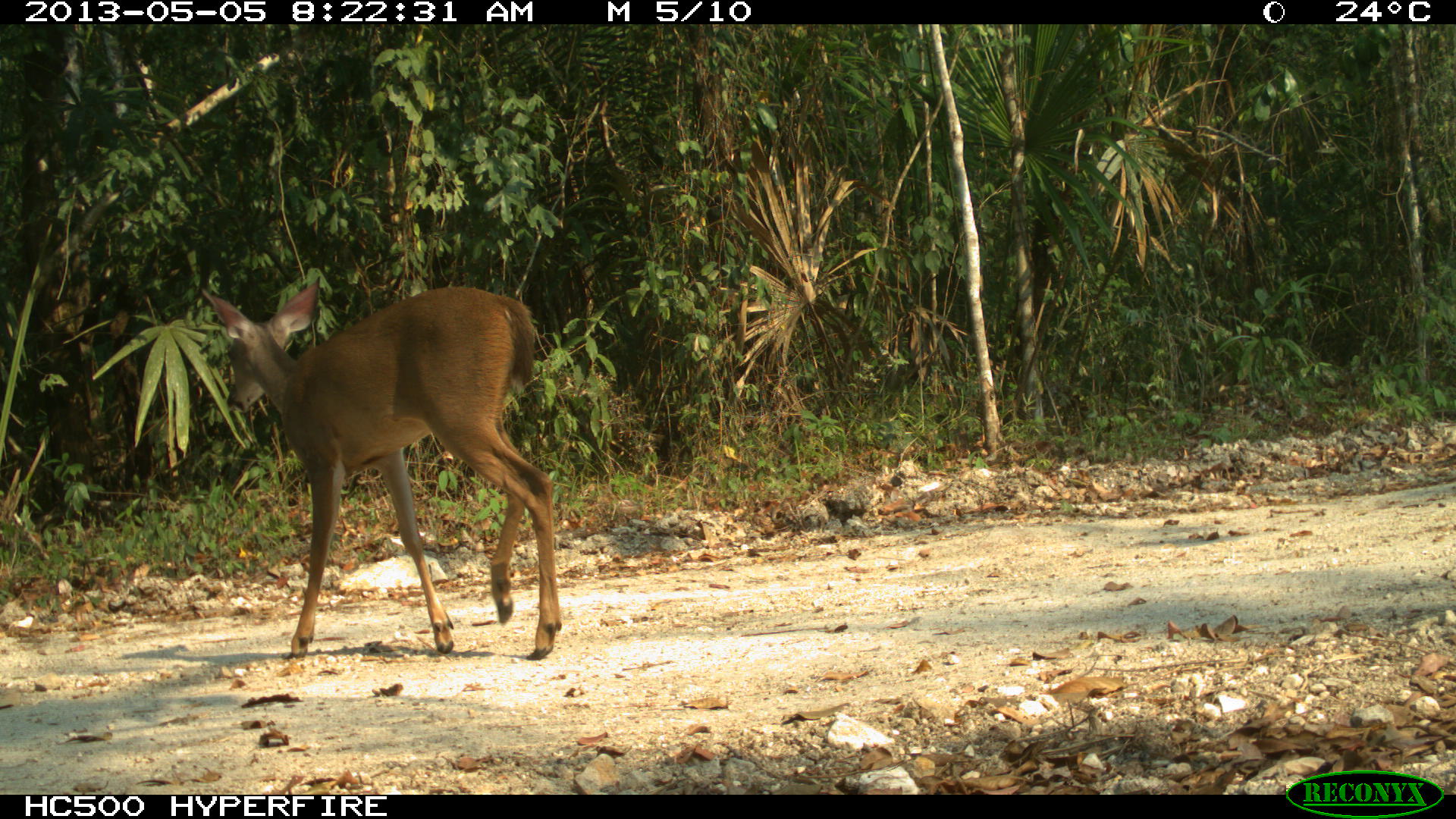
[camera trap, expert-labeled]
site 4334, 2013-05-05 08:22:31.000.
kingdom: Animalia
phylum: Chordata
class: Mammalia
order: Artiodactyla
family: Cervidae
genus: Odocoileus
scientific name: Odocoileus virginianus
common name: white-tailed deer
Odocoileus virginianus (white-tailed deer), count 1, sex female.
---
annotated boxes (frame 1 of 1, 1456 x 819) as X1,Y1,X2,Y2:
odocoileus virginianus: 199,281,561,660